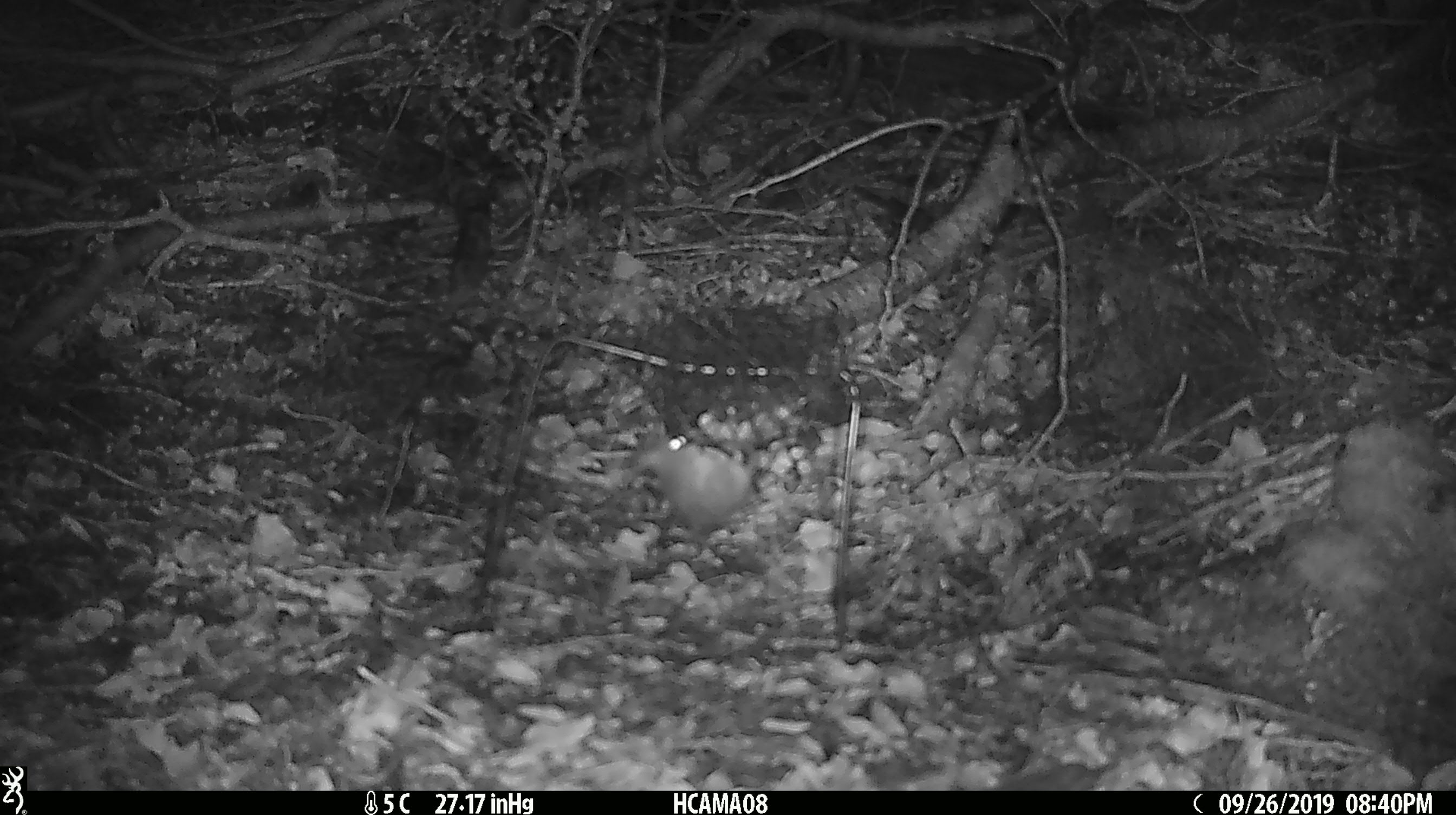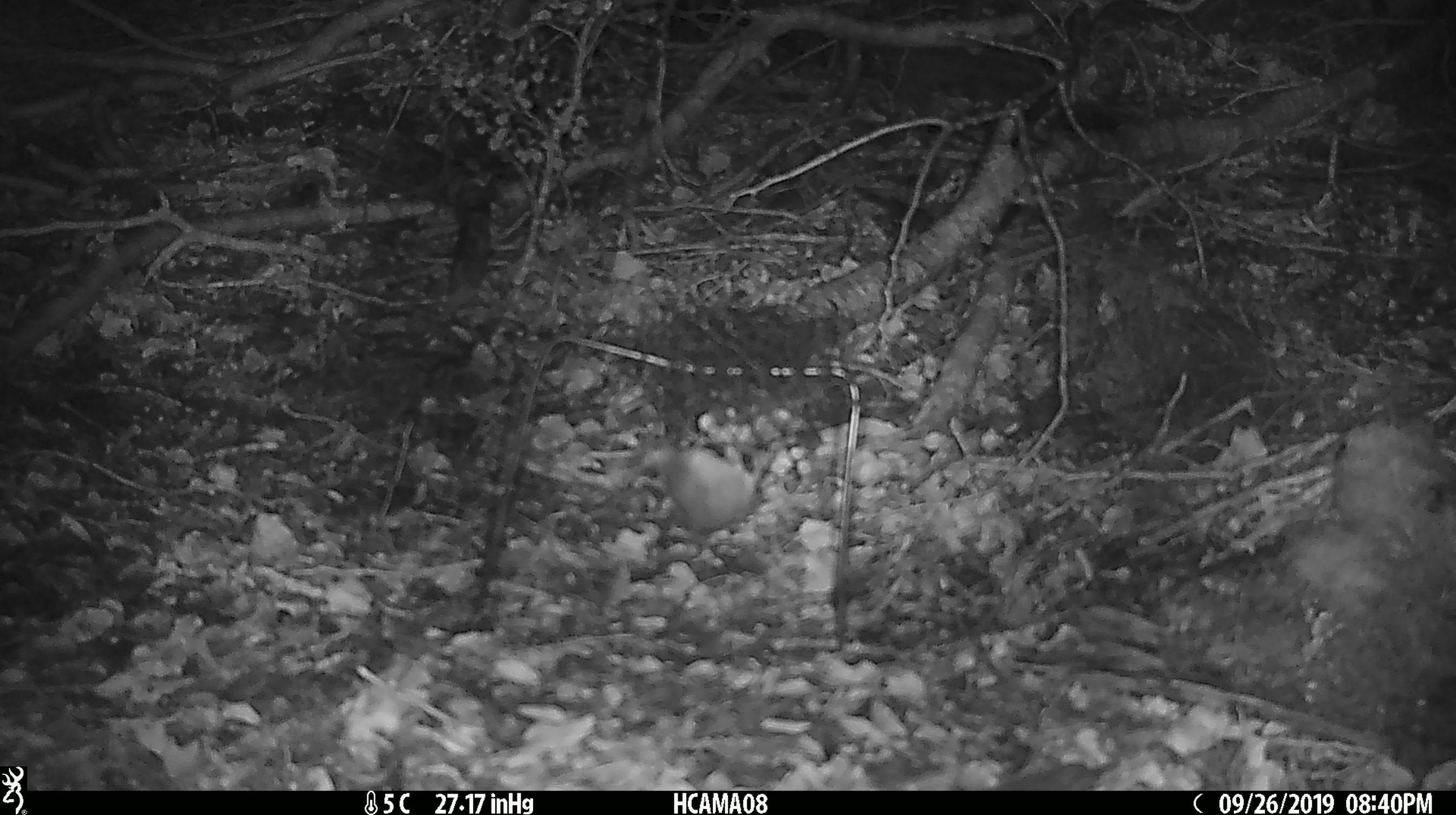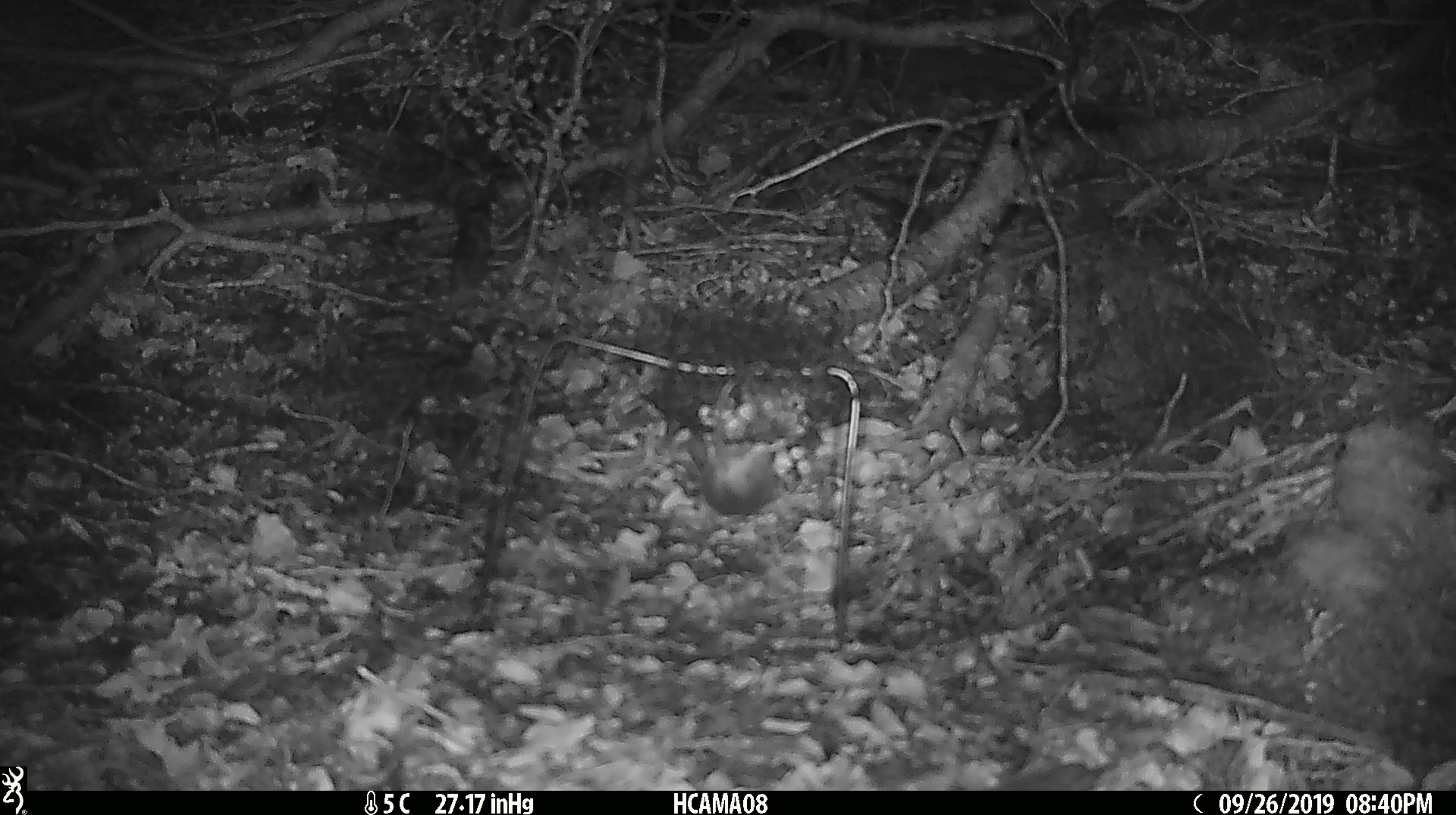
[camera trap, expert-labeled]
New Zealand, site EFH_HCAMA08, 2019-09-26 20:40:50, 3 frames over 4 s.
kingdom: Animalia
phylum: Chordata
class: Mammalia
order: Rodentia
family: Muridae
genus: Mus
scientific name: Mus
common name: mouse